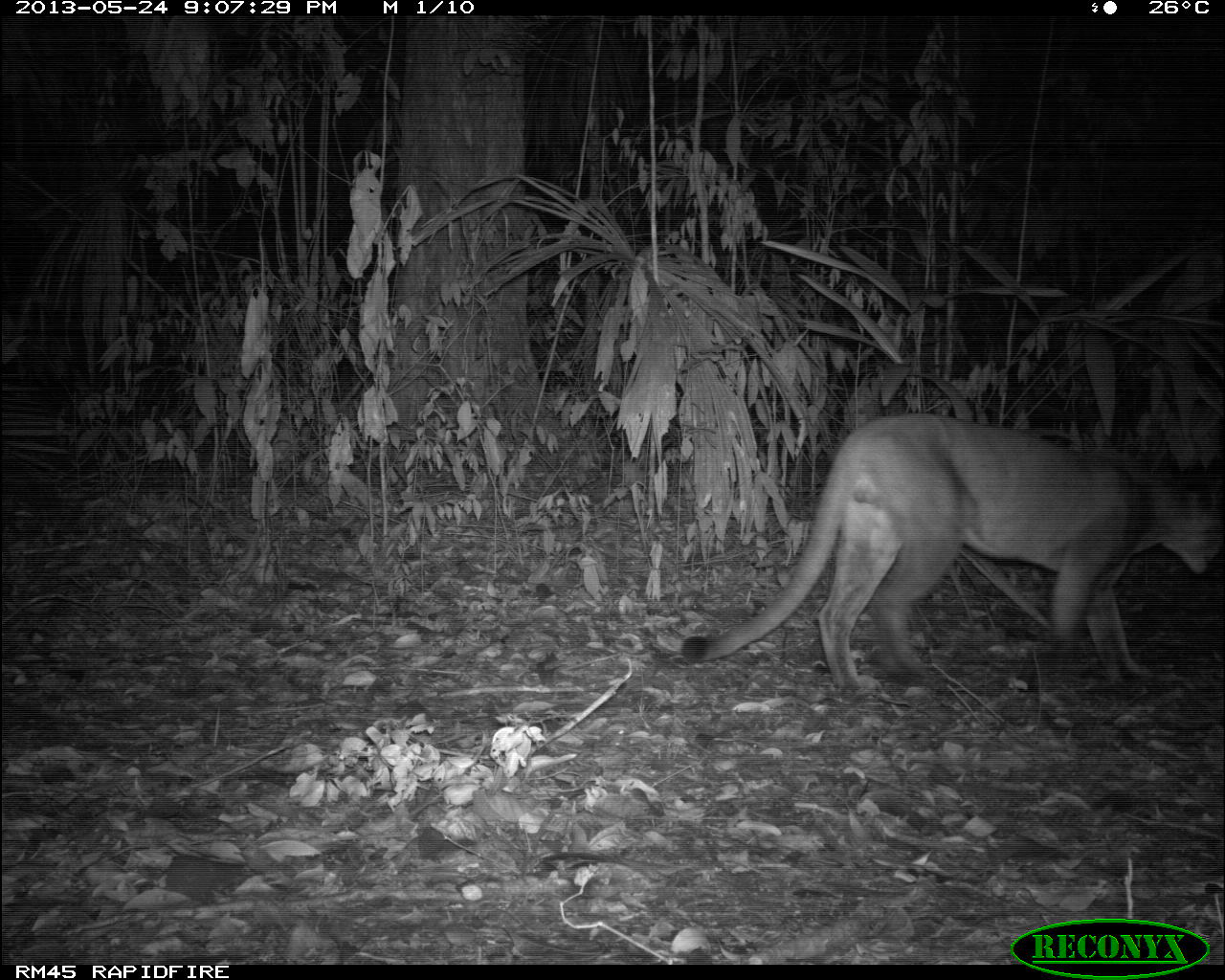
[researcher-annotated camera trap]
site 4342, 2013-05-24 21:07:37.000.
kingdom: Animalia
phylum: Chordata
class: Mammalia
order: Carnivora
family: Felidae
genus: Puma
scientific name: Puma concolor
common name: mountain lion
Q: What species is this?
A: Puma concolor (mountain lion).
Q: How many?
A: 1.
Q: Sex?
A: Male.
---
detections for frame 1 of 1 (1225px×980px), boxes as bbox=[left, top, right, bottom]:
puma concolor: bbox=[677, 412, 1225, 700]